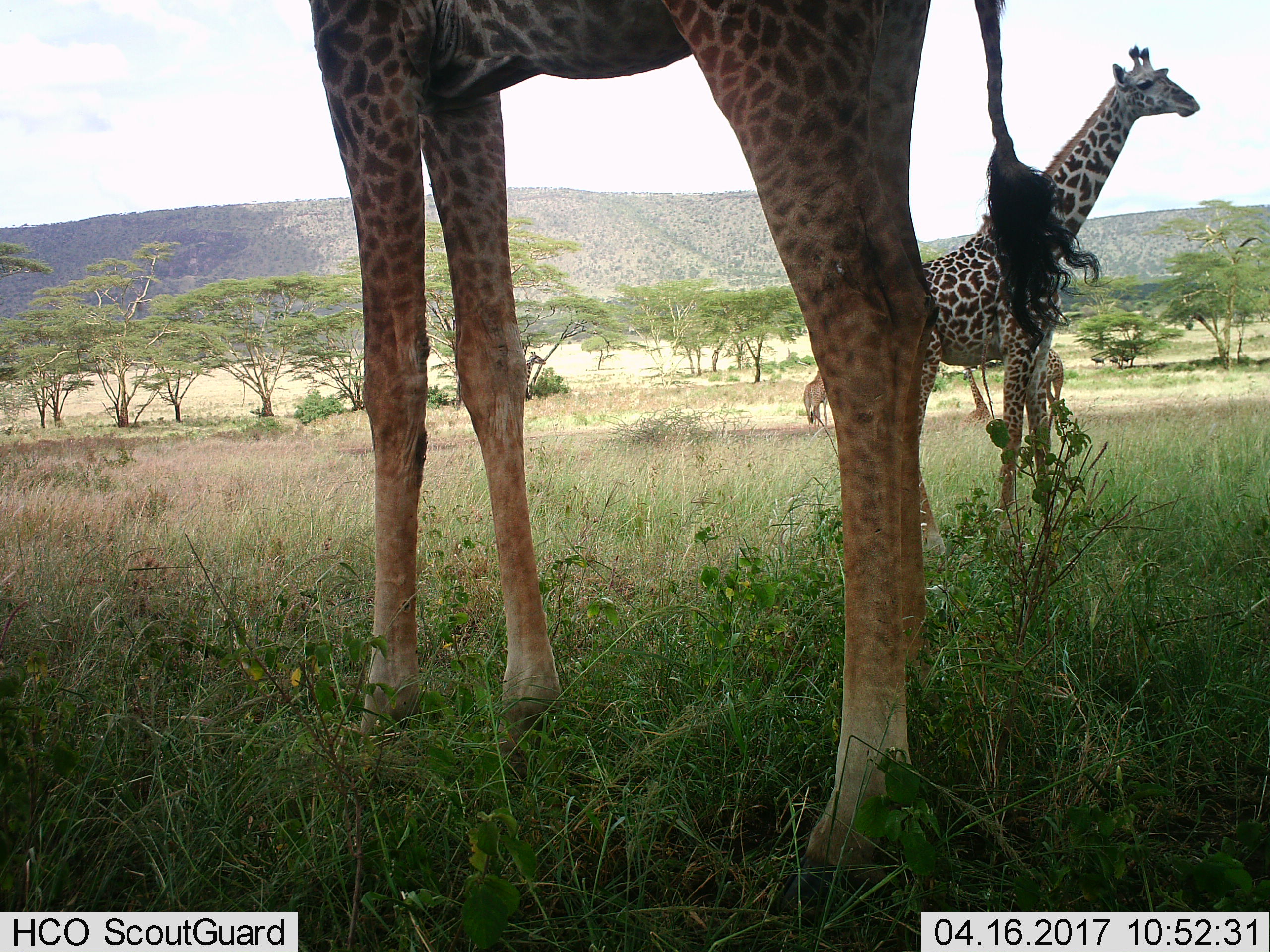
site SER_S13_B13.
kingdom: Animalia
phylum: Chordata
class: Mammalia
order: Artiodactyla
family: Giraffidae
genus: Giraffa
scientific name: Giraffa camelopardalis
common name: giraffe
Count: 5.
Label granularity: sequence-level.